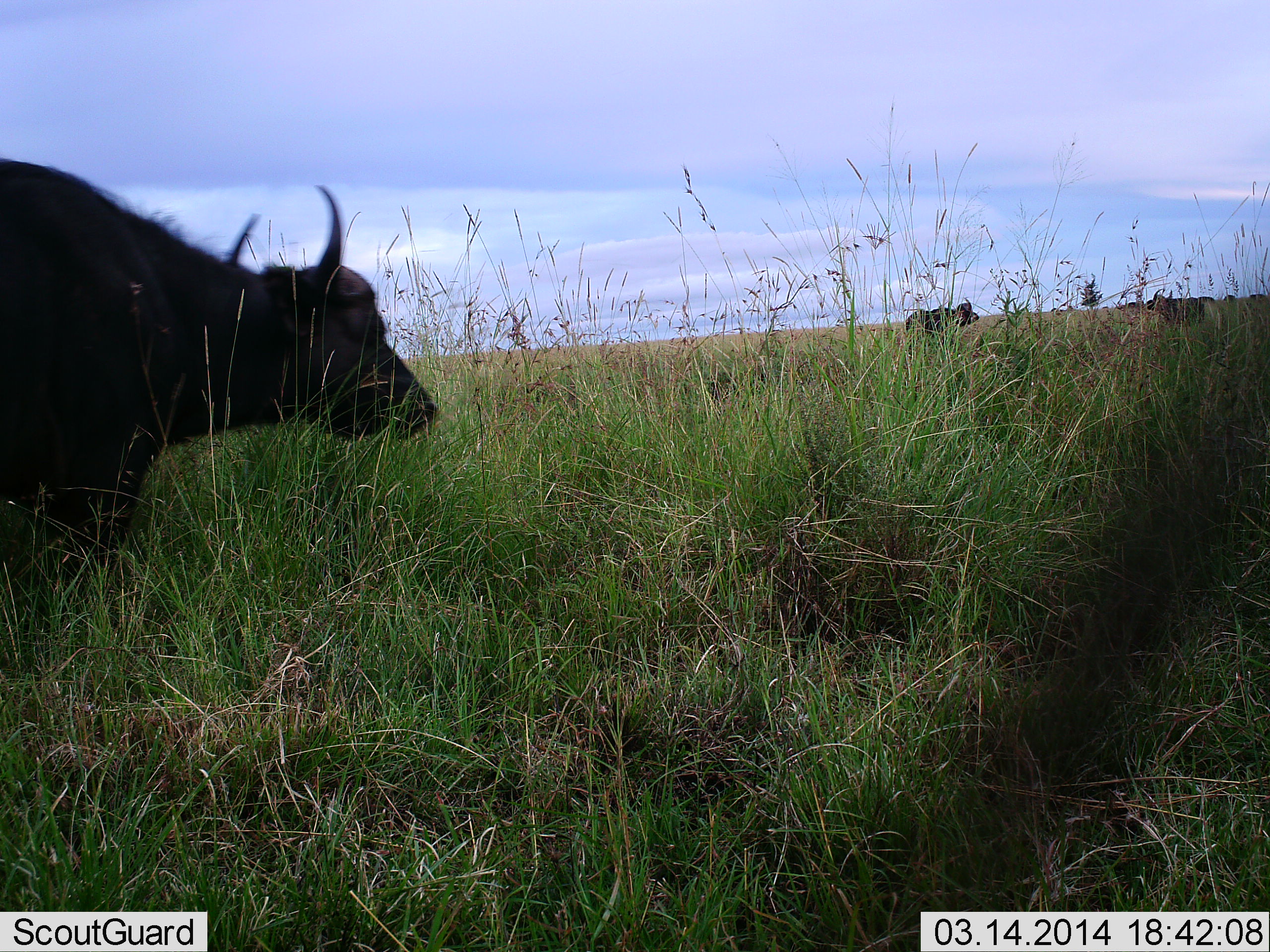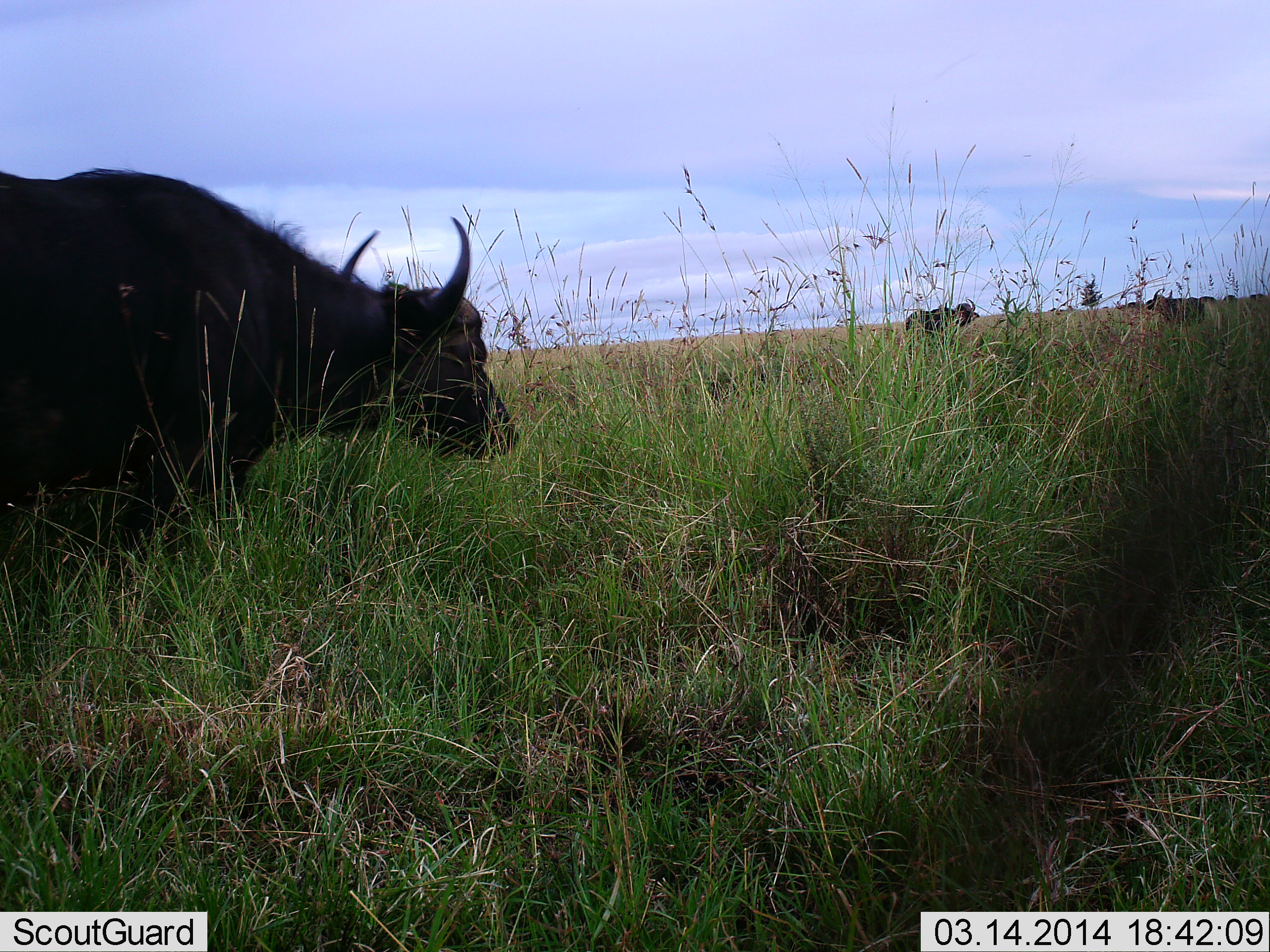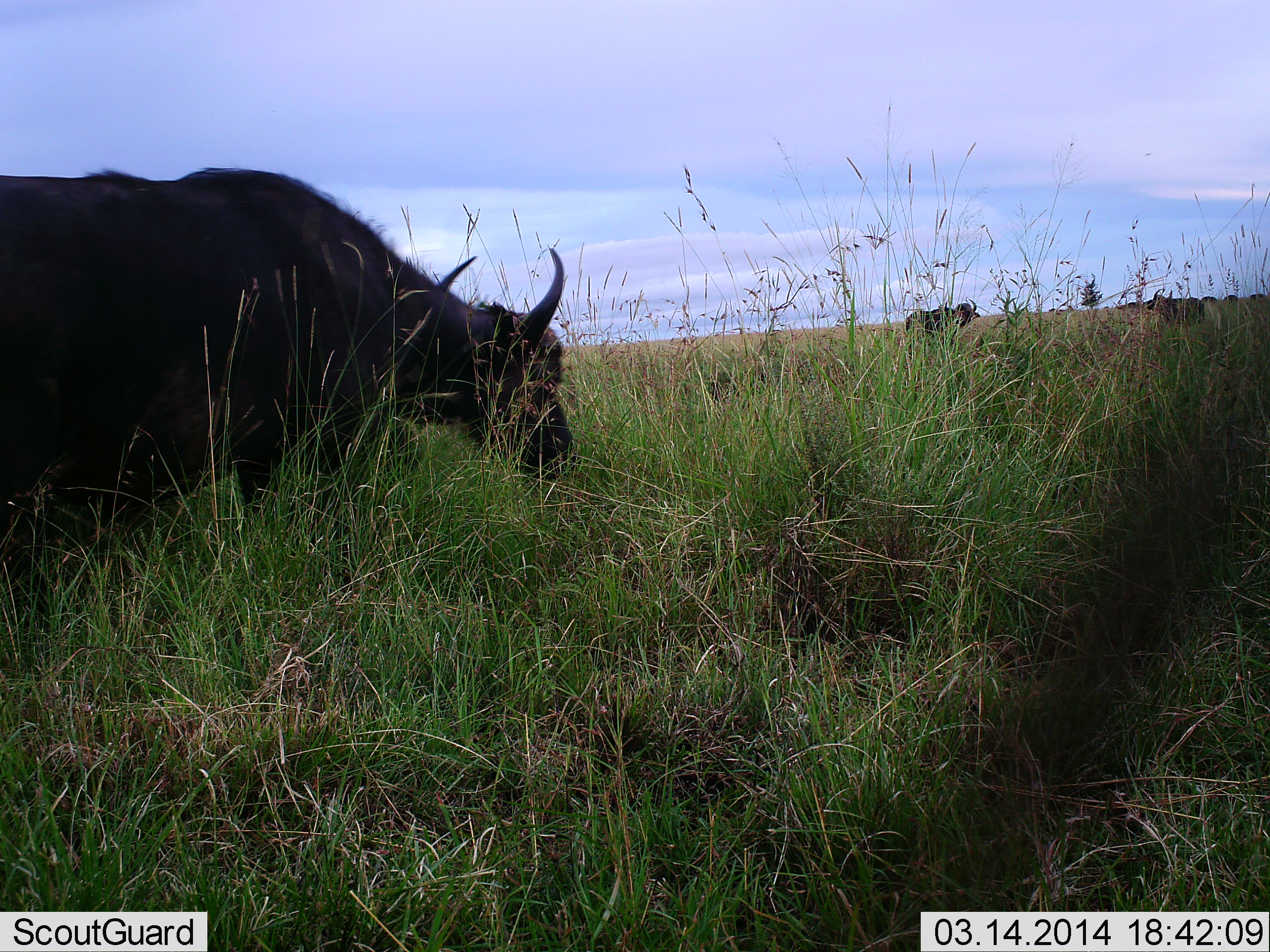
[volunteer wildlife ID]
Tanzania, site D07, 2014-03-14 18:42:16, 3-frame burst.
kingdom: Animalia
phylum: Chordata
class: Mammalia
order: Artiodactyla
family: Bovidae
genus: Syncerus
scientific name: Syncerus caffer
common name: cape buffalo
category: buffalo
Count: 3.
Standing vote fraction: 50%.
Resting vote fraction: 0%.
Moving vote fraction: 80%.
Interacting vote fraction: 0%.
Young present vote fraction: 0%.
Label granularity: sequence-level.